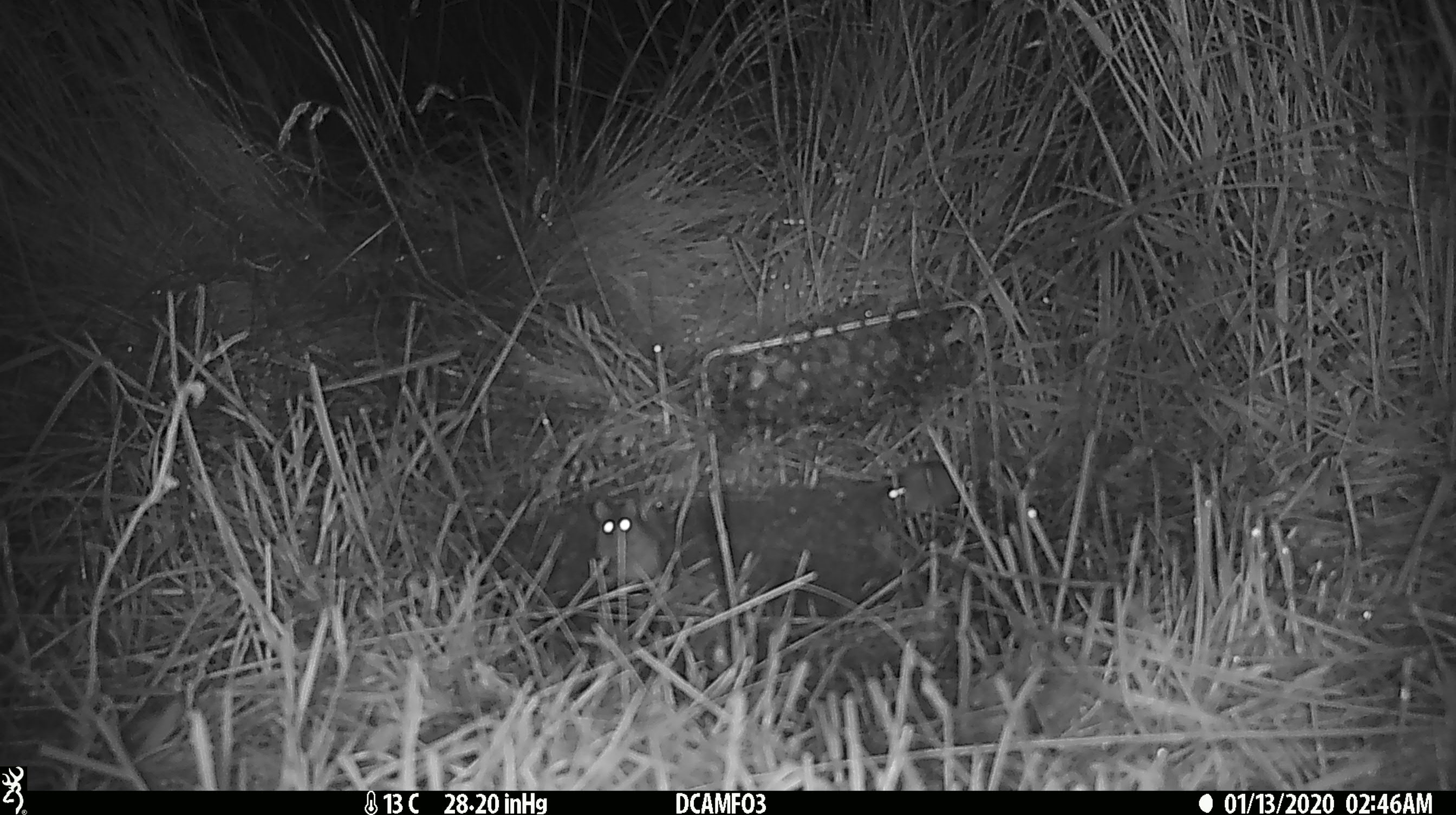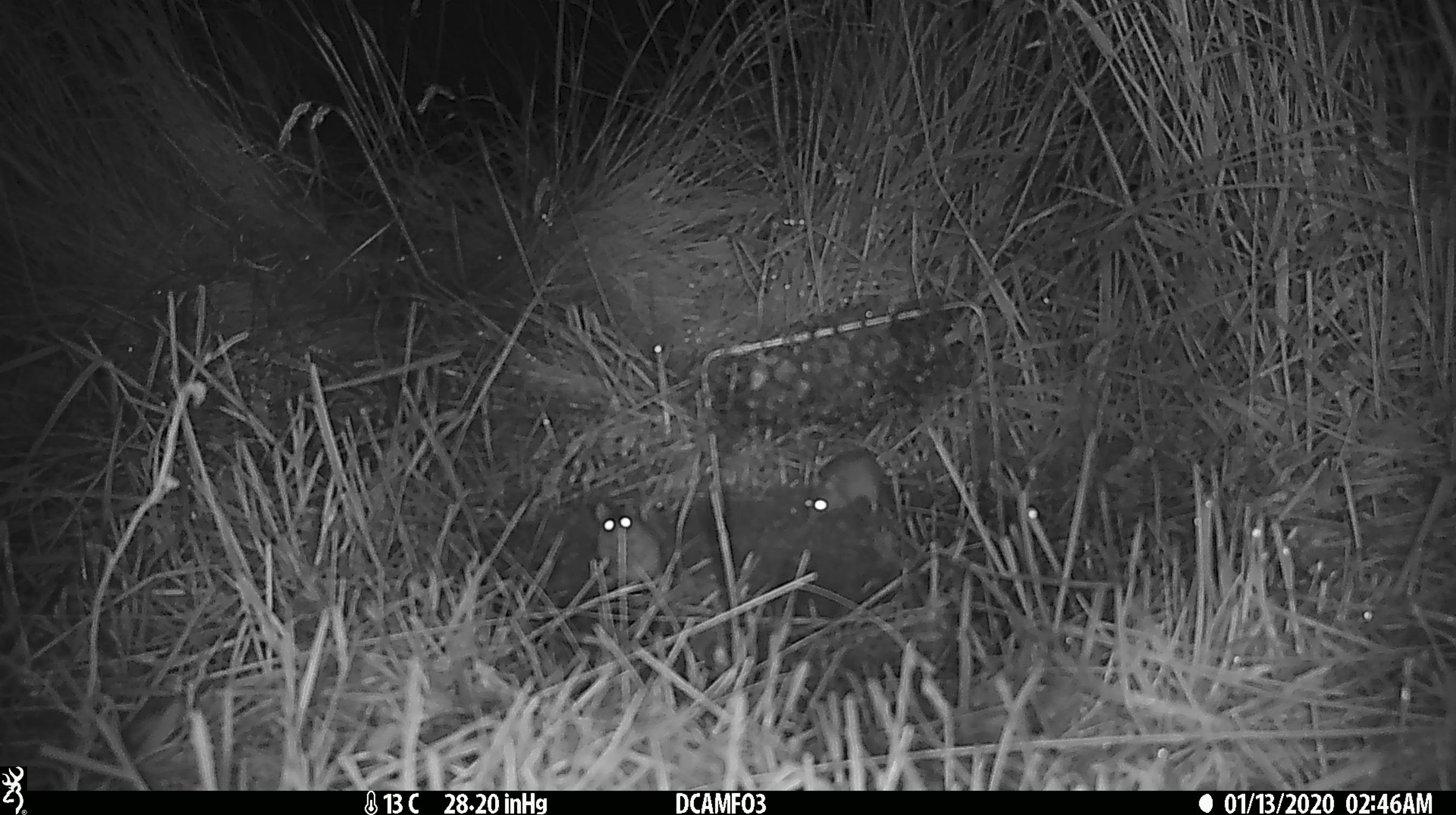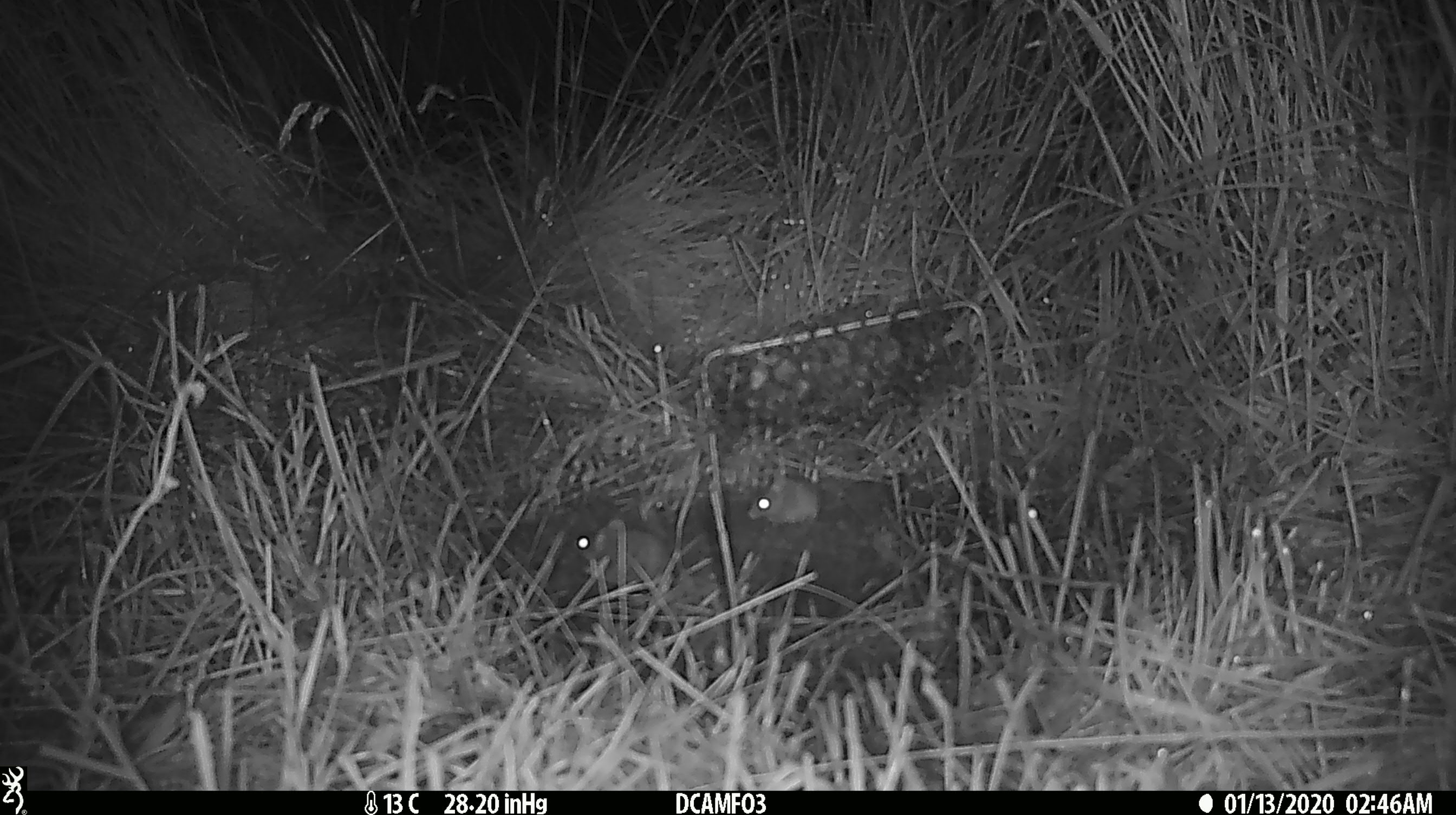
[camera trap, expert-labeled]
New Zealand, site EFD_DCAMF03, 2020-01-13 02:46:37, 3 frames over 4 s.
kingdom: Animalia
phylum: Chordata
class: Mammalia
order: Rodentia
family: Muridae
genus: Mus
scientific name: Mus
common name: mouse